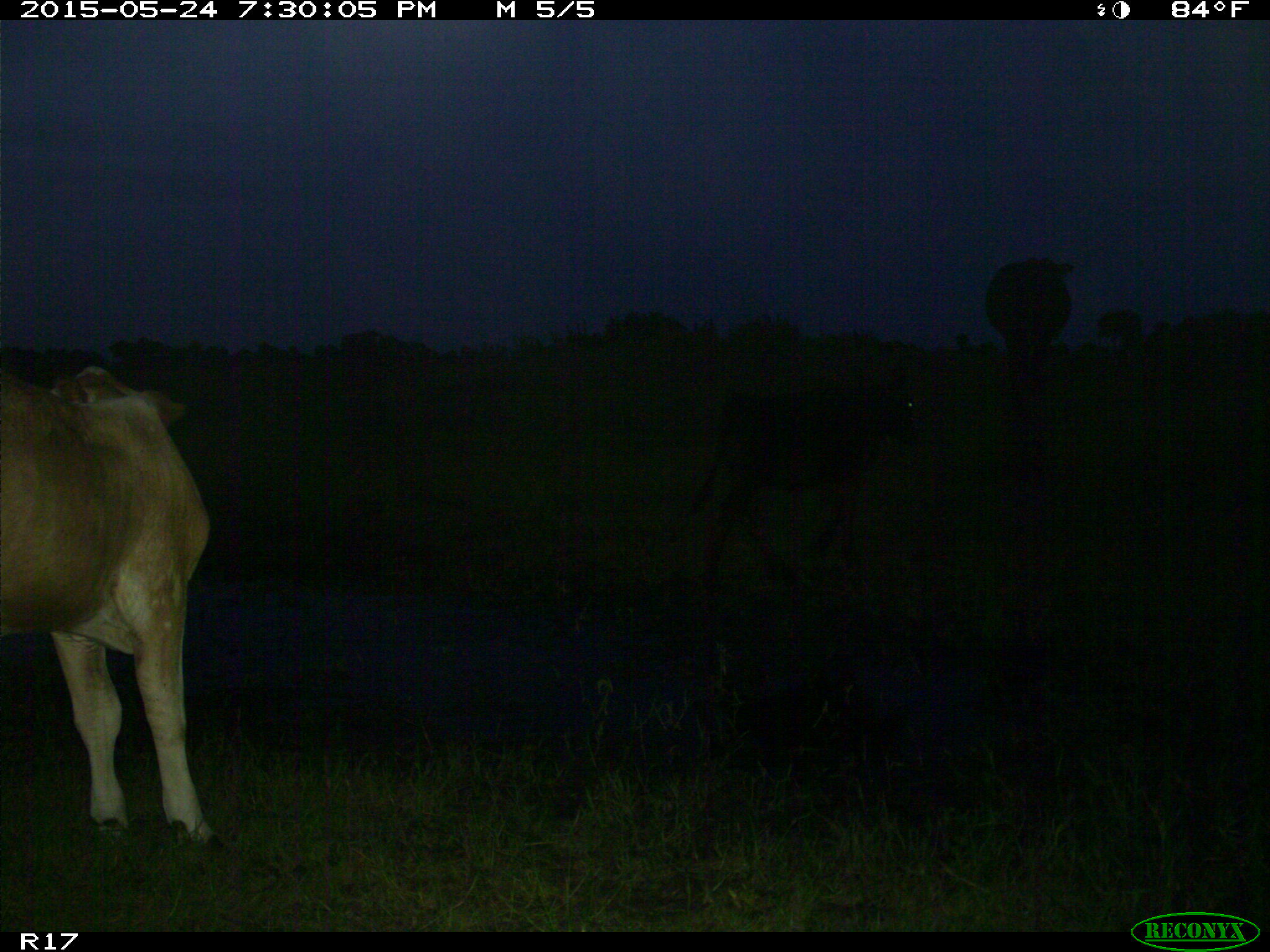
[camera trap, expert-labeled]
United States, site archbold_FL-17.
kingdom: Animalia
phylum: Chordata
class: Mammalia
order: Artiodactyla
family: Bovidae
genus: Bos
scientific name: Bos taurus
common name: domestic cow